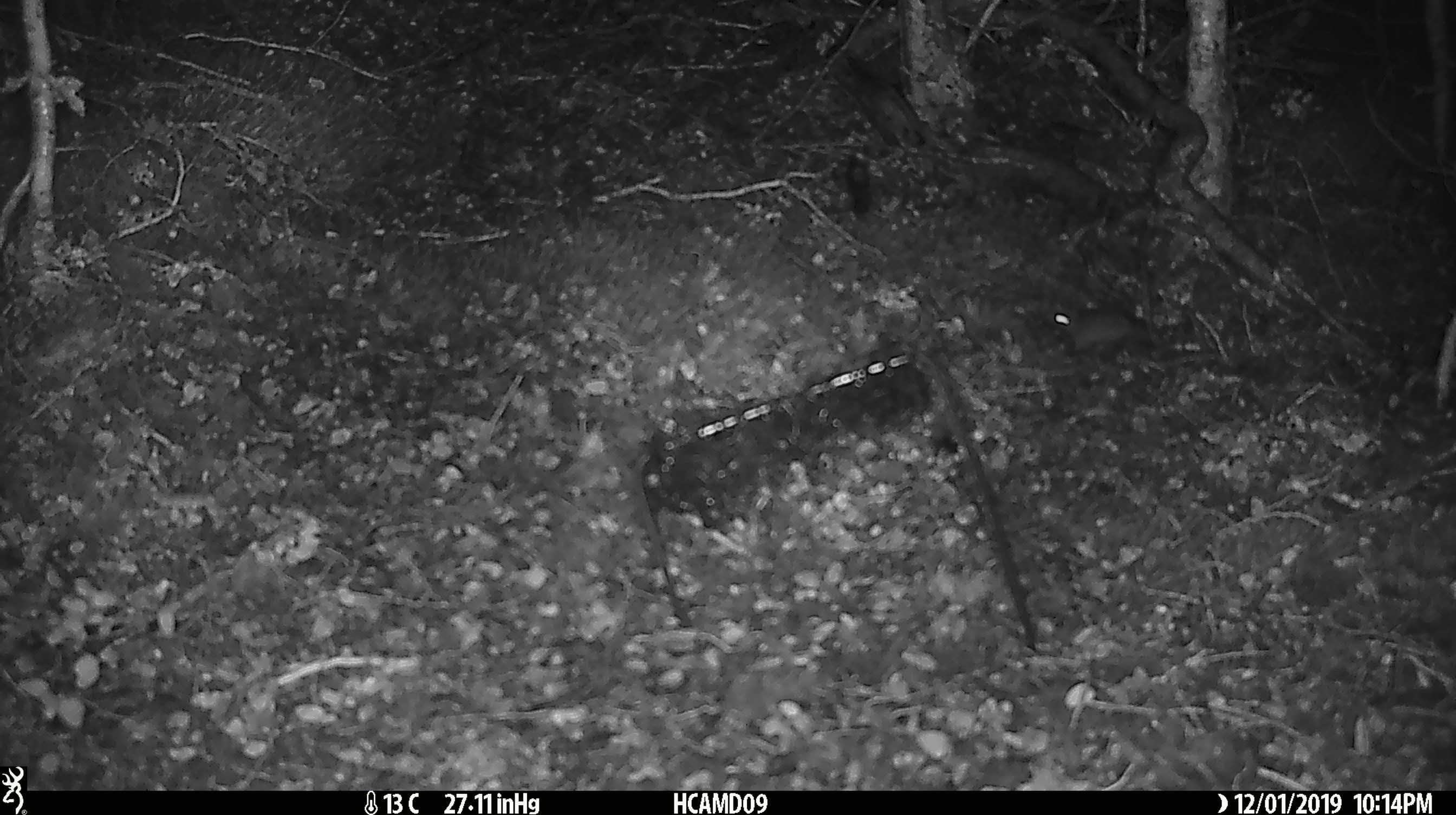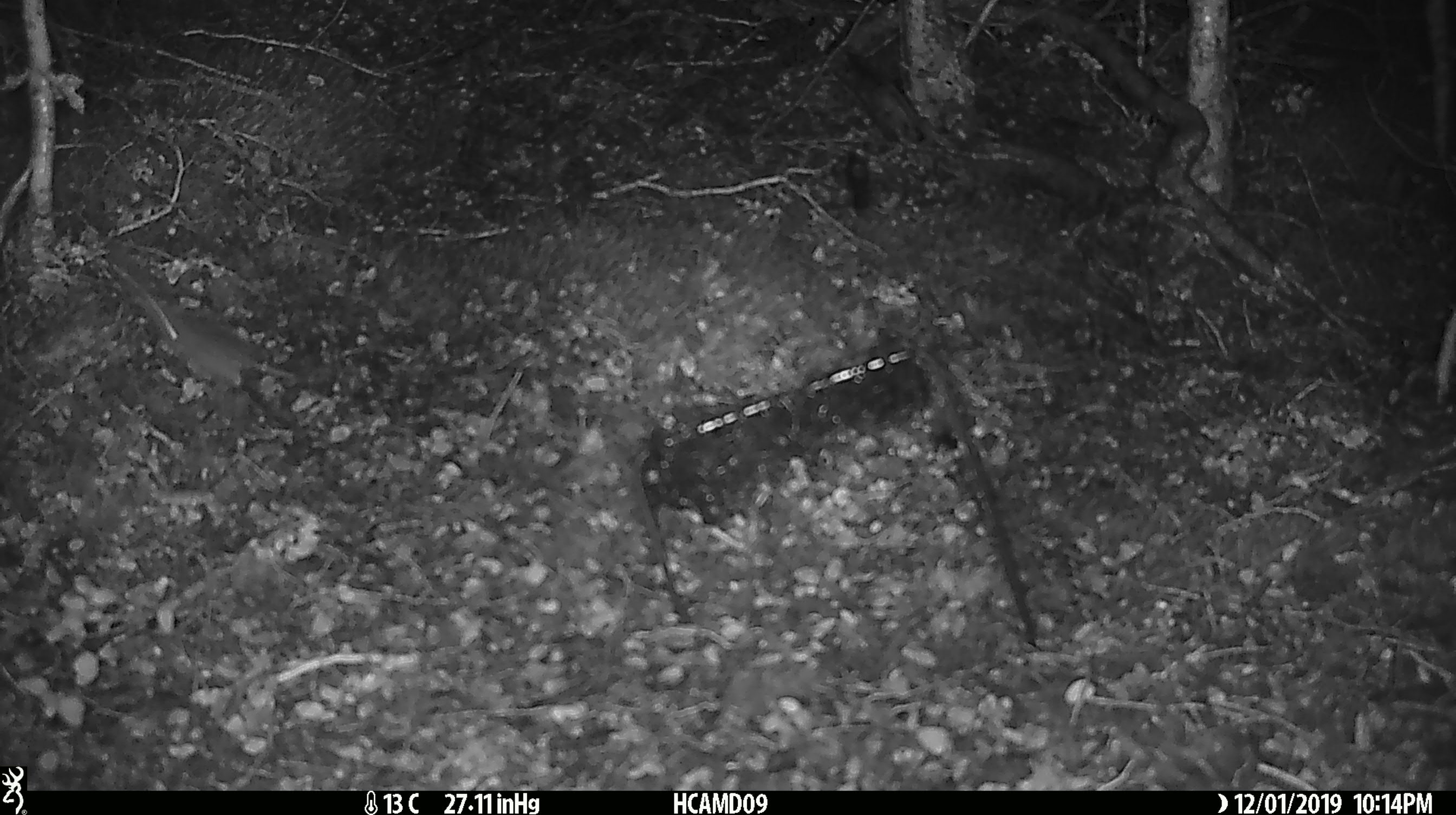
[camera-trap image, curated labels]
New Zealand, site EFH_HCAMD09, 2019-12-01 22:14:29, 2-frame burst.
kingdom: Animalia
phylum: Chordata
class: Mammalia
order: Rodentia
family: Muridae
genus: Mus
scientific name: Mus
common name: mouse